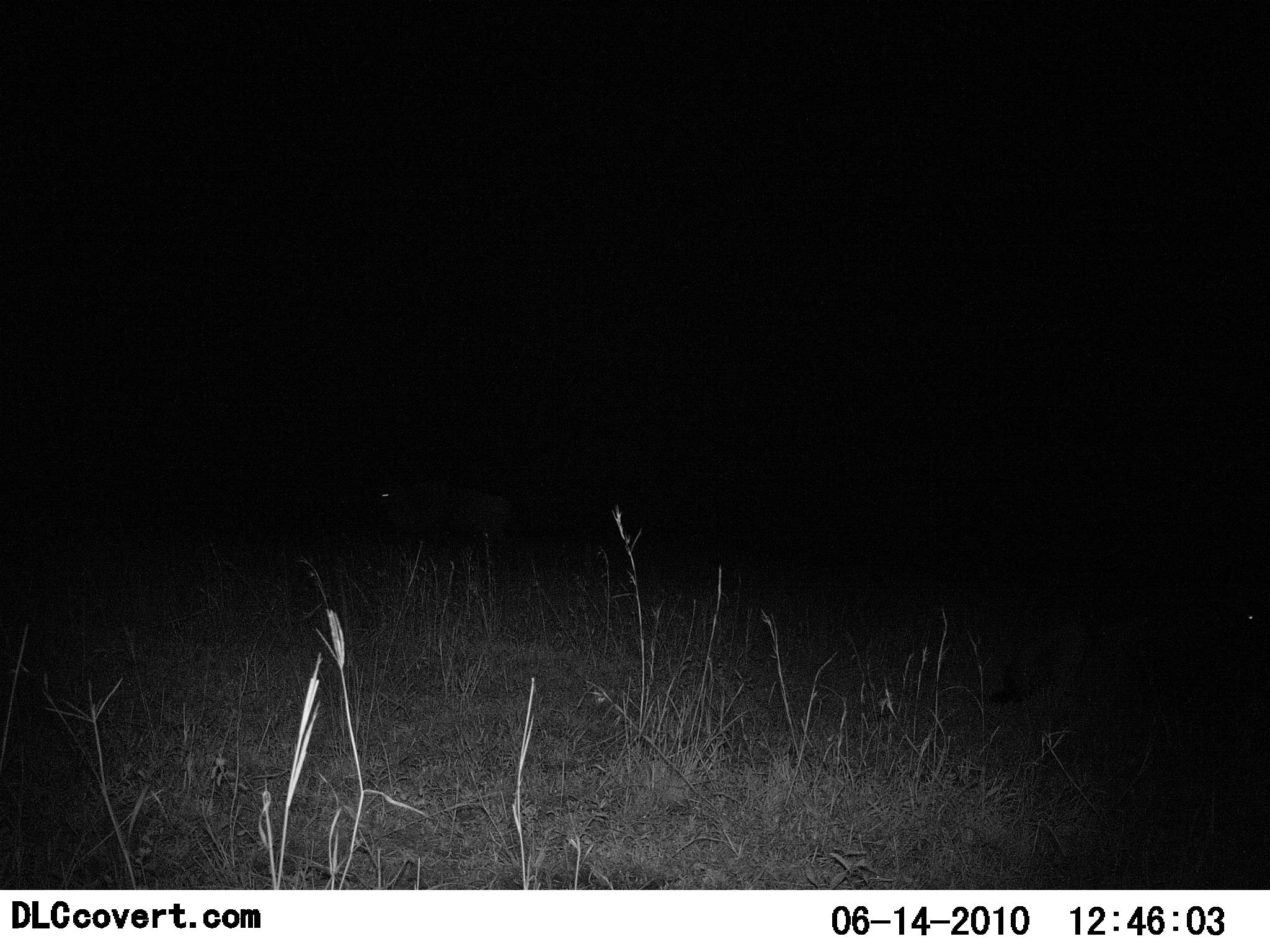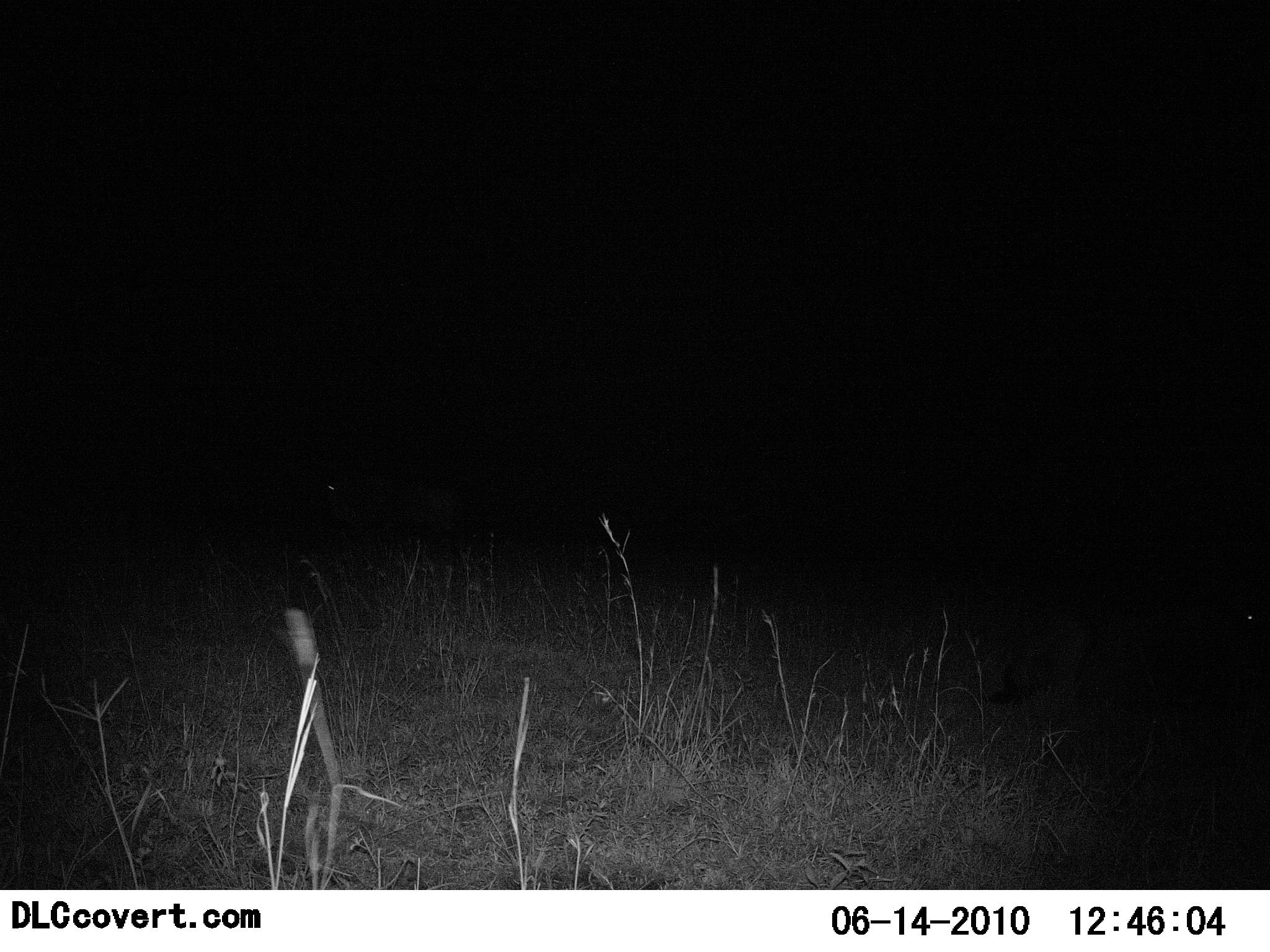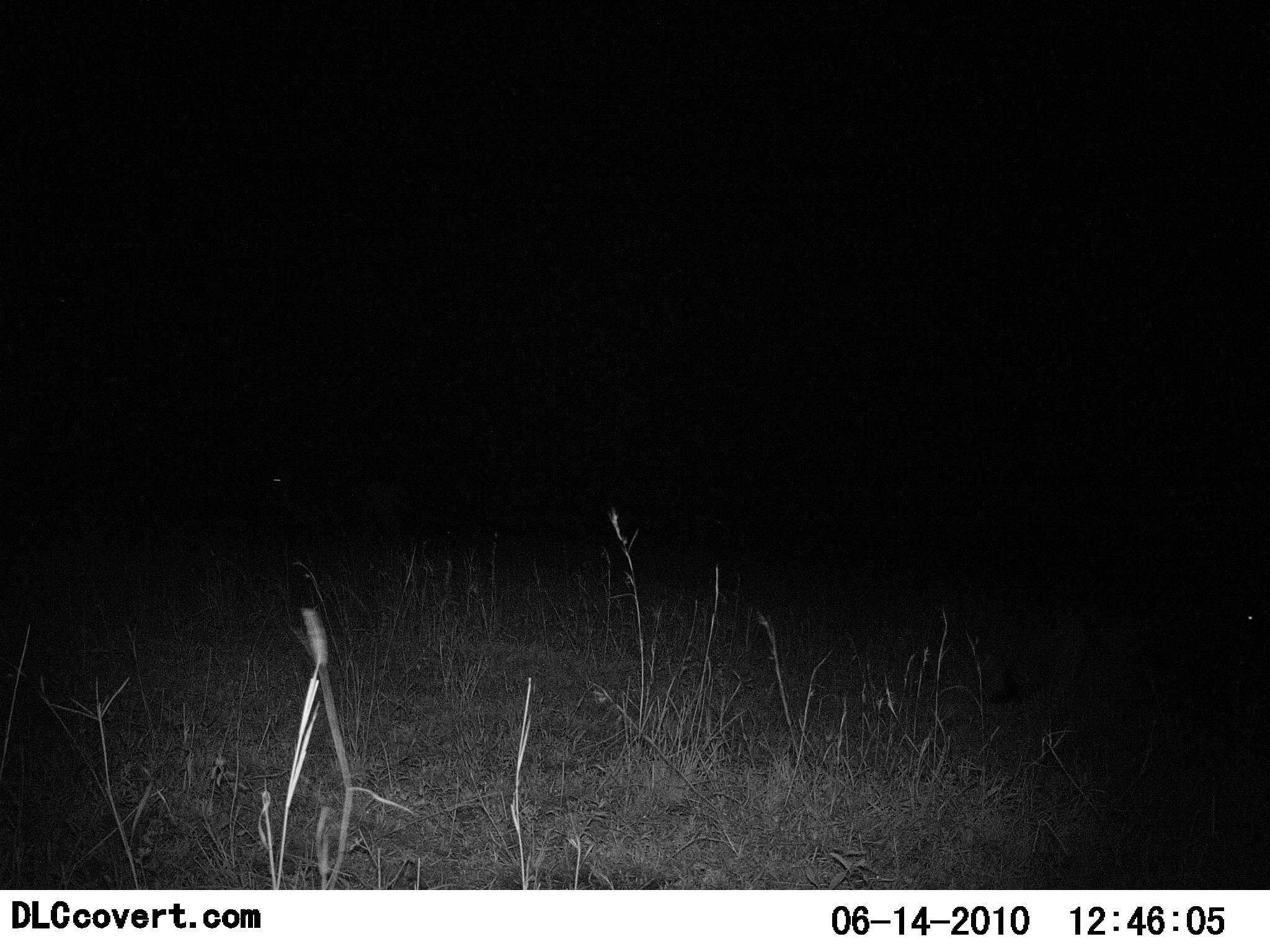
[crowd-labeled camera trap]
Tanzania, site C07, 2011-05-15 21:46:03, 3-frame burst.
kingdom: Animalia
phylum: Chordata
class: Mammalia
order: Artiodactyla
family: Bovidae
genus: Connochaetes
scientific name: Connochaetes taurinus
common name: blue wildebeest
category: wildebeest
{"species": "wildebeest (blue wildebeest) (Connochaetes taurinus)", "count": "1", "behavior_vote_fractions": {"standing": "20%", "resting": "0%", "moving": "90%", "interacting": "0%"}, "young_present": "0%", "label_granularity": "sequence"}